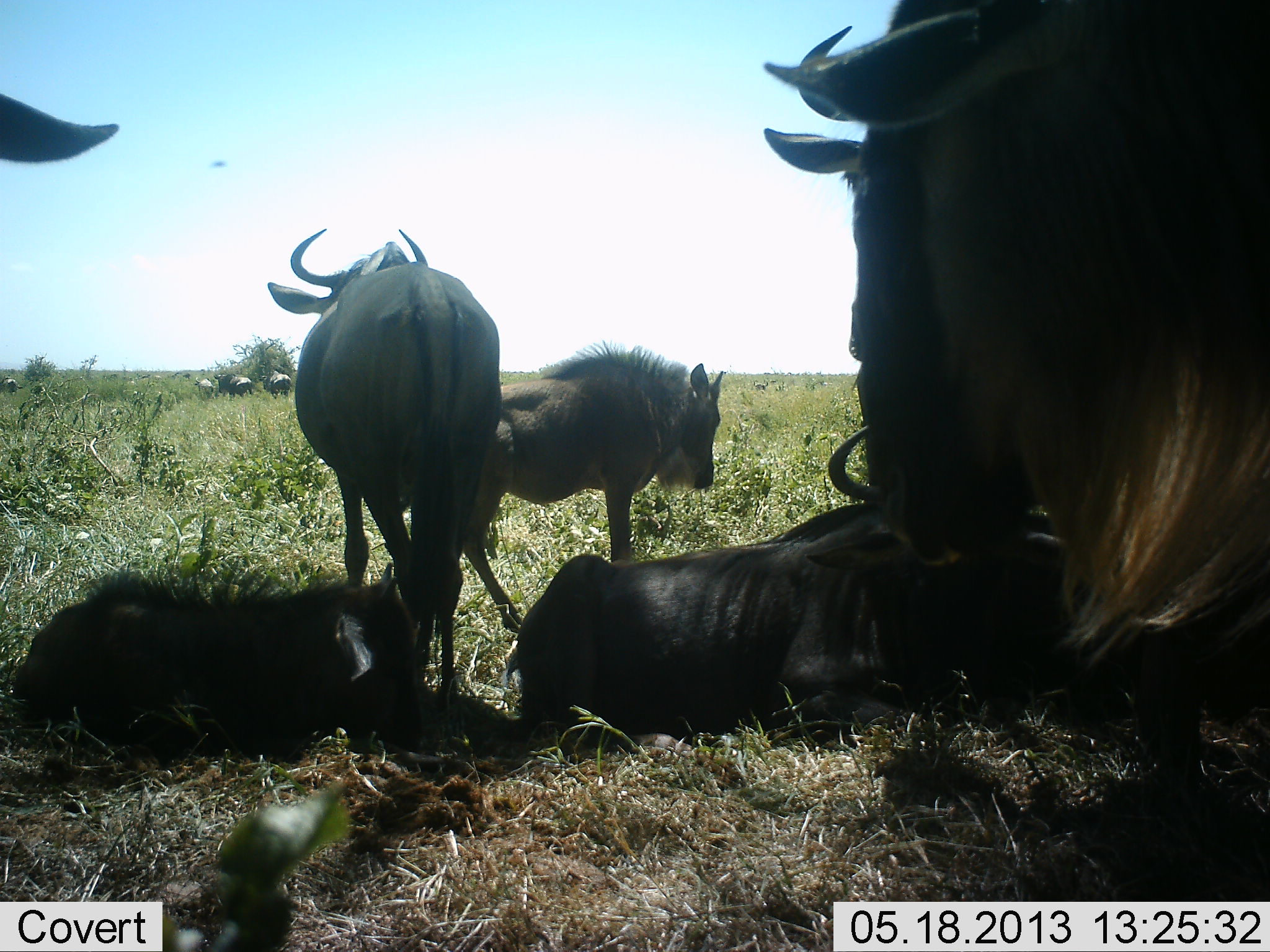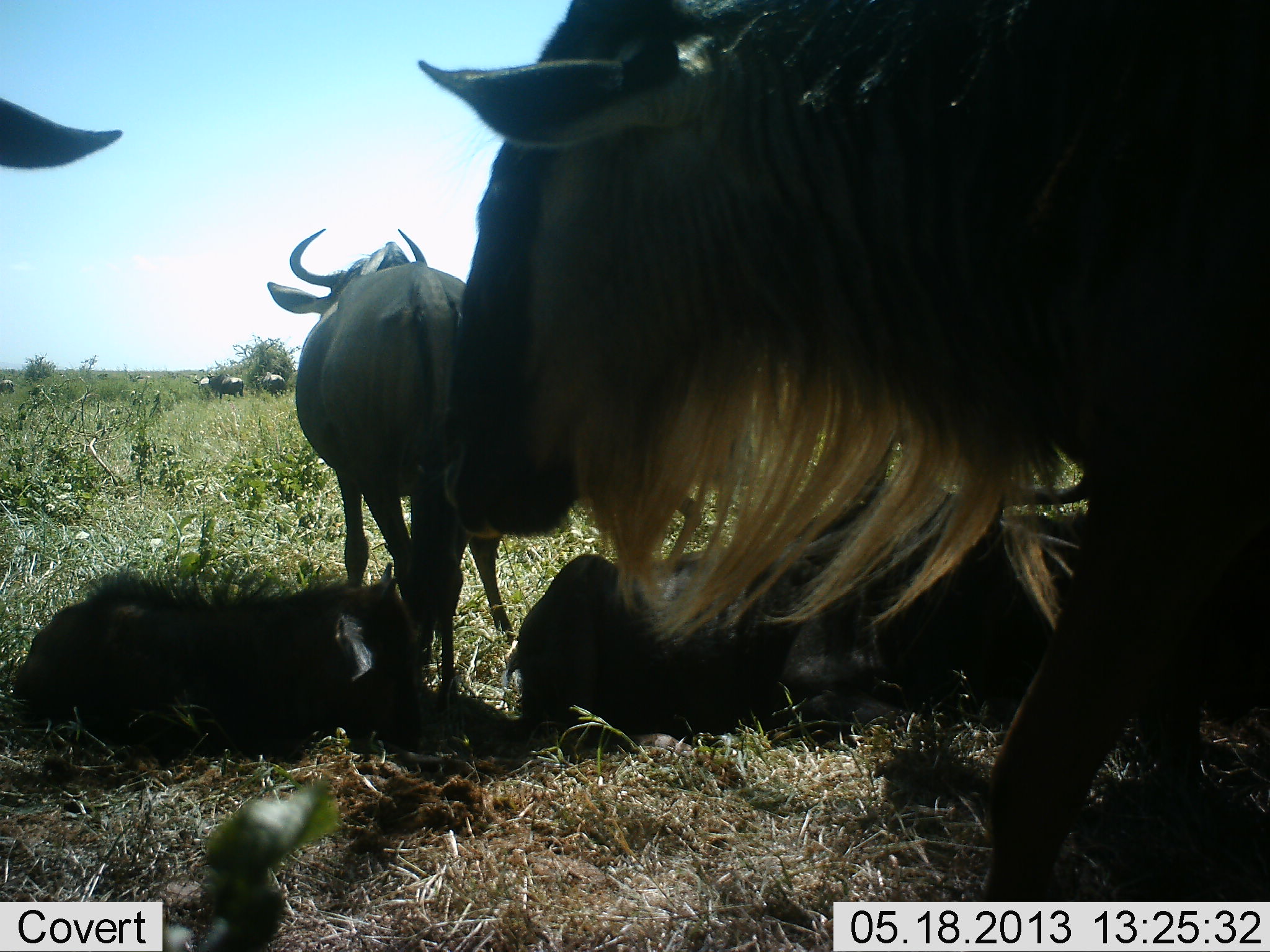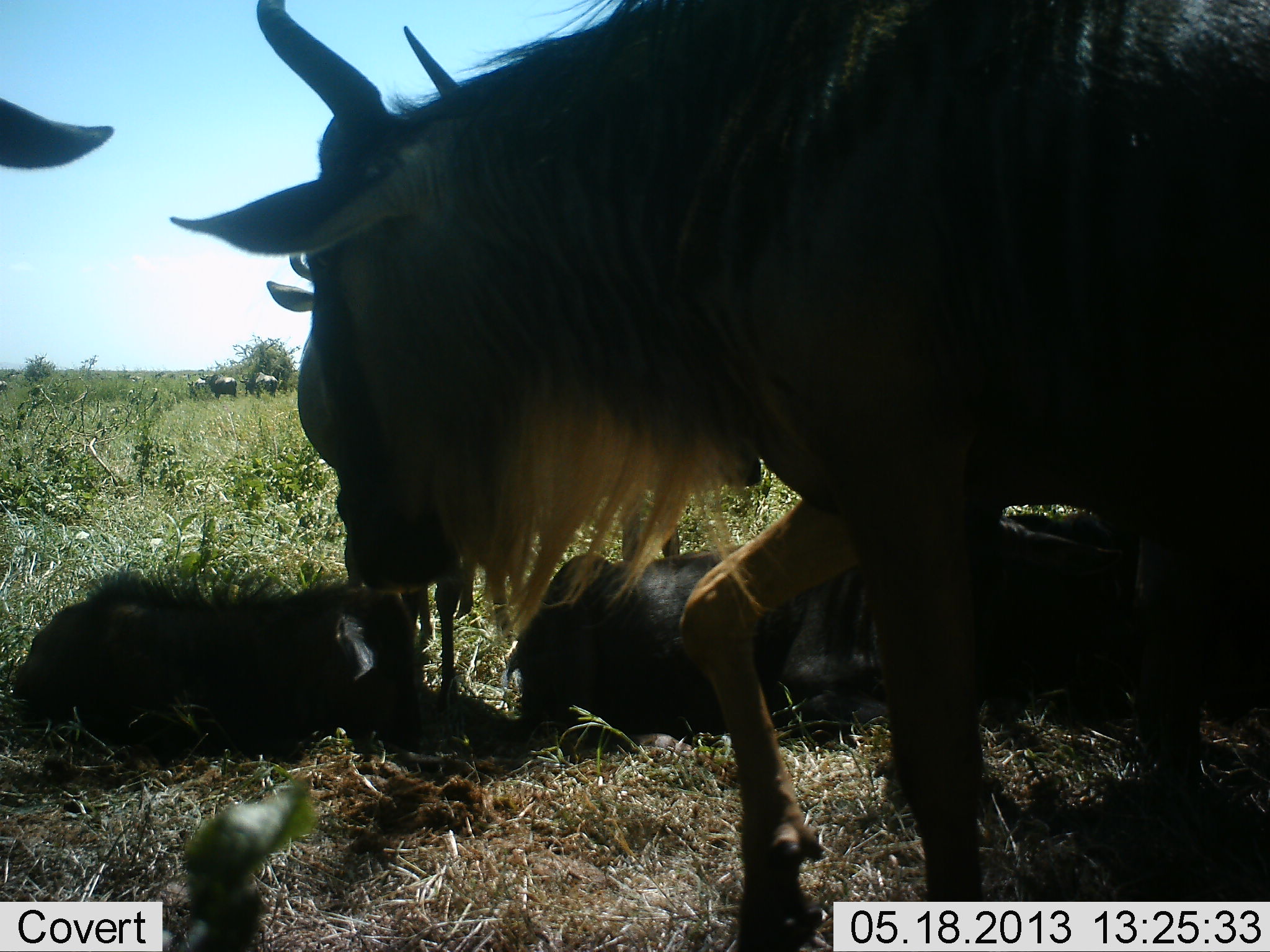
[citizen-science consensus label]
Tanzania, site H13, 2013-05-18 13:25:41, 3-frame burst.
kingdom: Animalia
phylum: Chordata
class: Mammalia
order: Artiodactyla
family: Bovidae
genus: Connochaetes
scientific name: Connochaetes taurinus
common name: blue wildebeest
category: wildebeest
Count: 9.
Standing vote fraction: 75%.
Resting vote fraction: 91%.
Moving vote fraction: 56%.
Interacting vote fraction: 6%.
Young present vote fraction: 41%.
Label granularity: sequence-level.